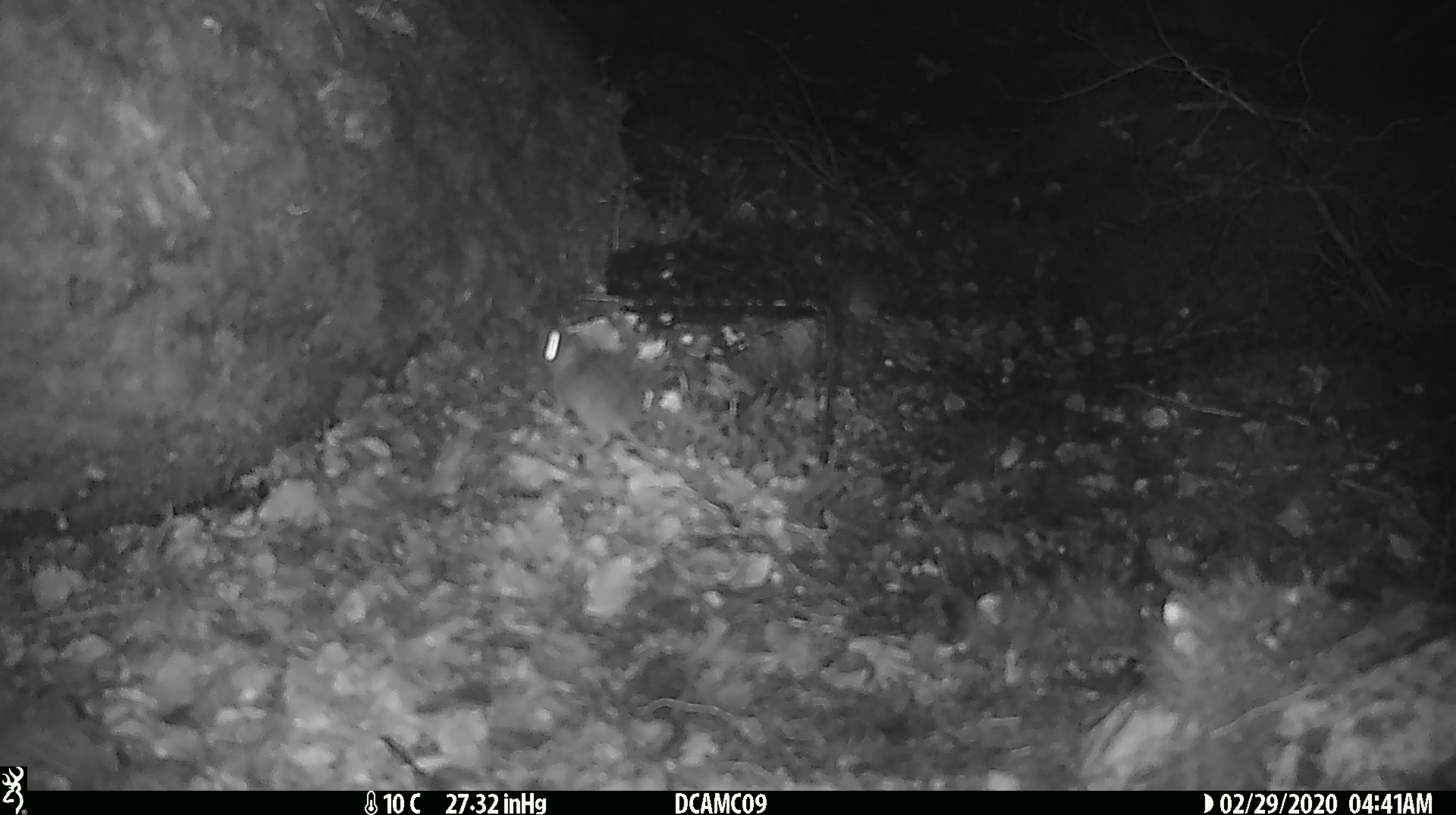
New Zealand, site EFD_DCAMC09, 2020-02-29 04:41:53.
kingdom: Animalia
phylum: Chordata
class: Mammalia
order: Rodentia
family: Muridae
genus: Mus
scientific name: Mus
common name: mouse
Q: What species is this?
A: Mouse (Mus).